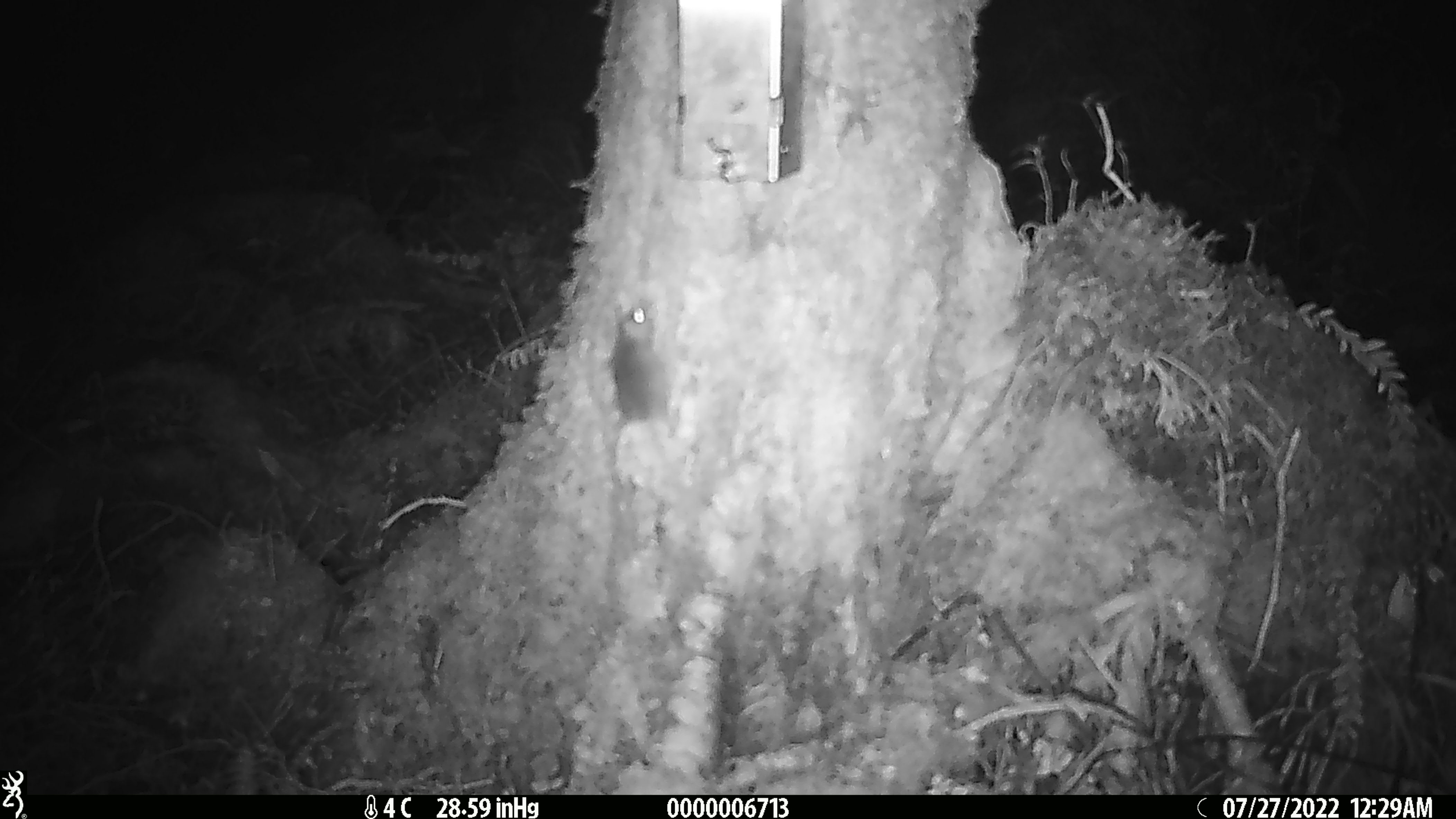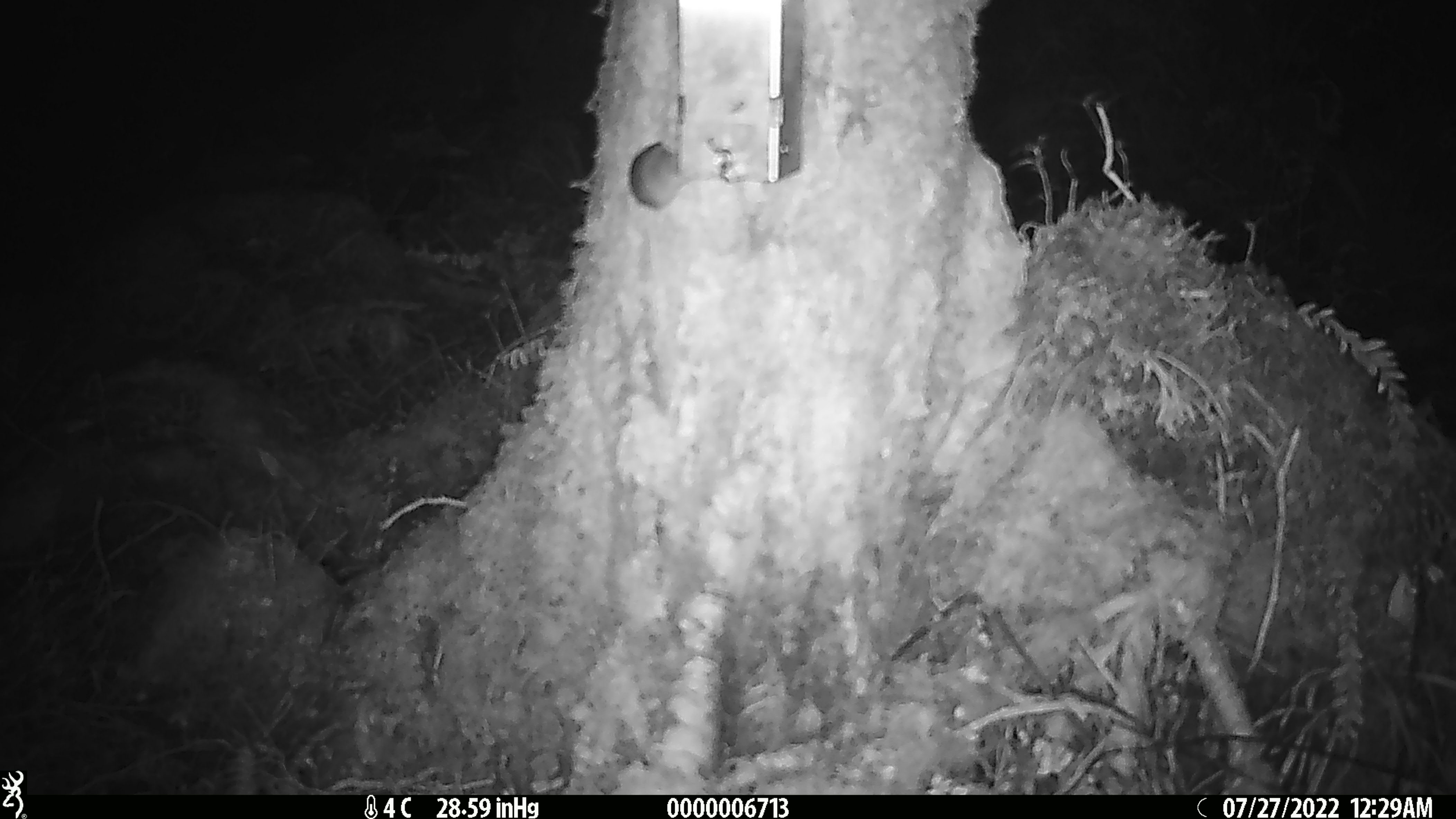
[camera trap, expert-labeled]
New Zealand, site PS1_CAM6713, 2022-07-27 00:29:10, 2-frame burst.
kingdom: Animalia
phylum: Chordata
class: Mammalia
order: Rodentia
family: Muridae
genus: Mus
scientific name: Mus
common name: mouse